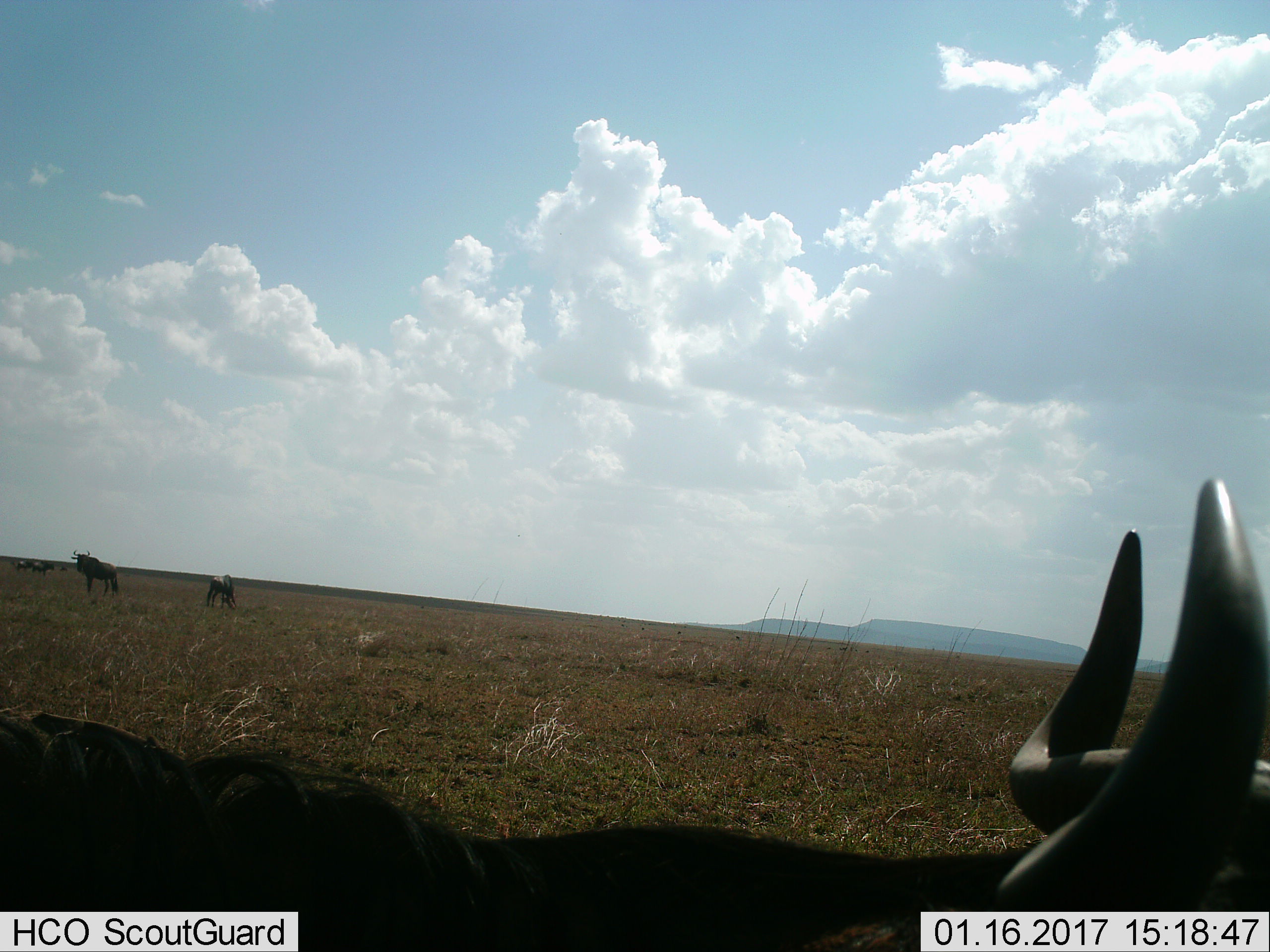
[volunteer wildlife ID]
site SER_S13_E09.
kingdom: Animalia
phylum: Chordata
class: Mammalia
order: Artiodactyla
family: Bovidae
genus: Connochaetes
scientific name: Connochaetes taurinus taurinus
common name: blue wildebeest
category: wildebeestblue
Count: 5.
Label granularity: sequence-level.